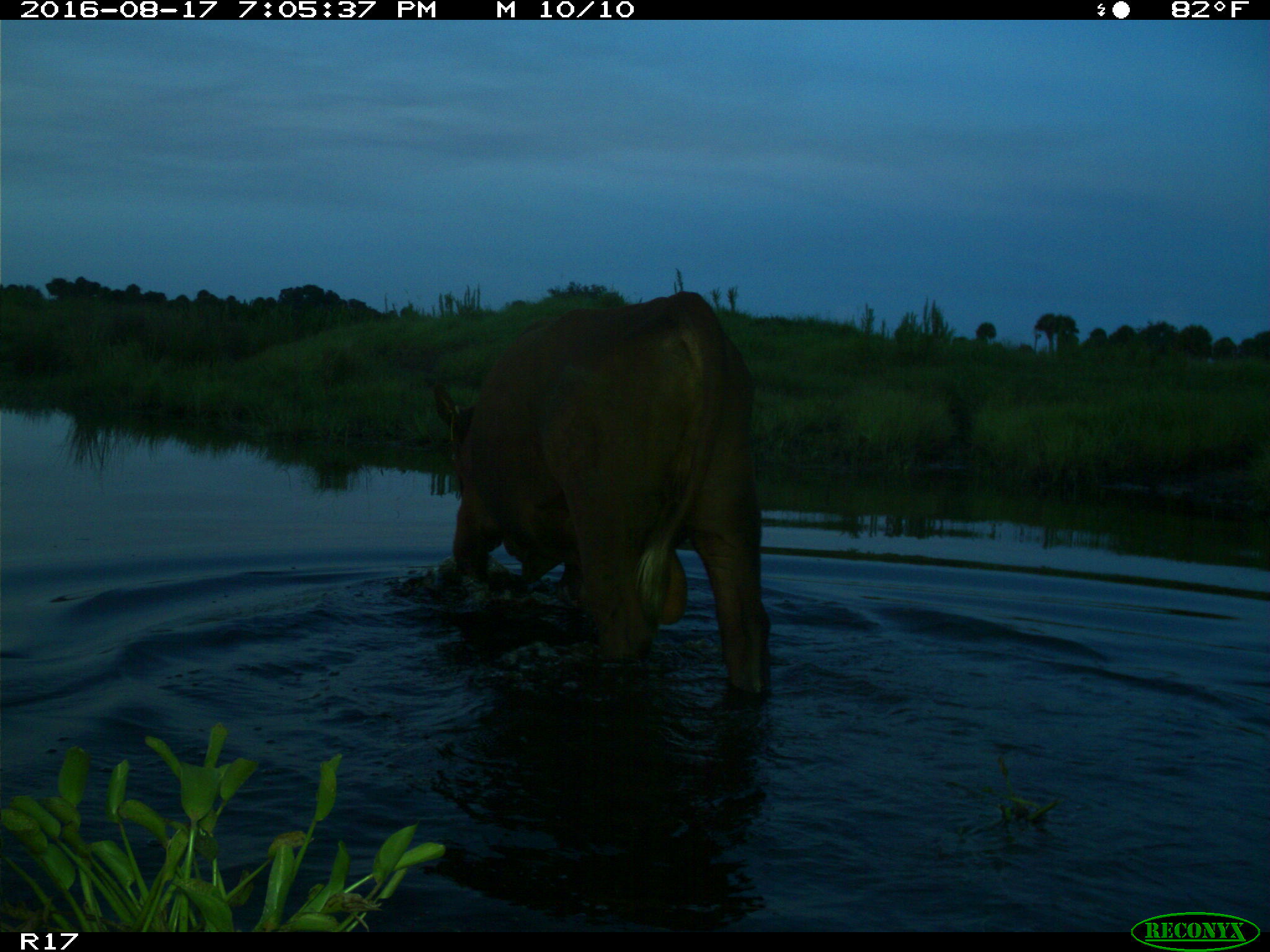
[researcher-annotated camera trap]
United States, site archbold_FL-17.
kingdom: Animalia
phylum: Chordata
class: Mammalia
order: Artiodactyla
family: Bovidae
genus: Bos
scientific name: Bos taurus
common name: domestic cow